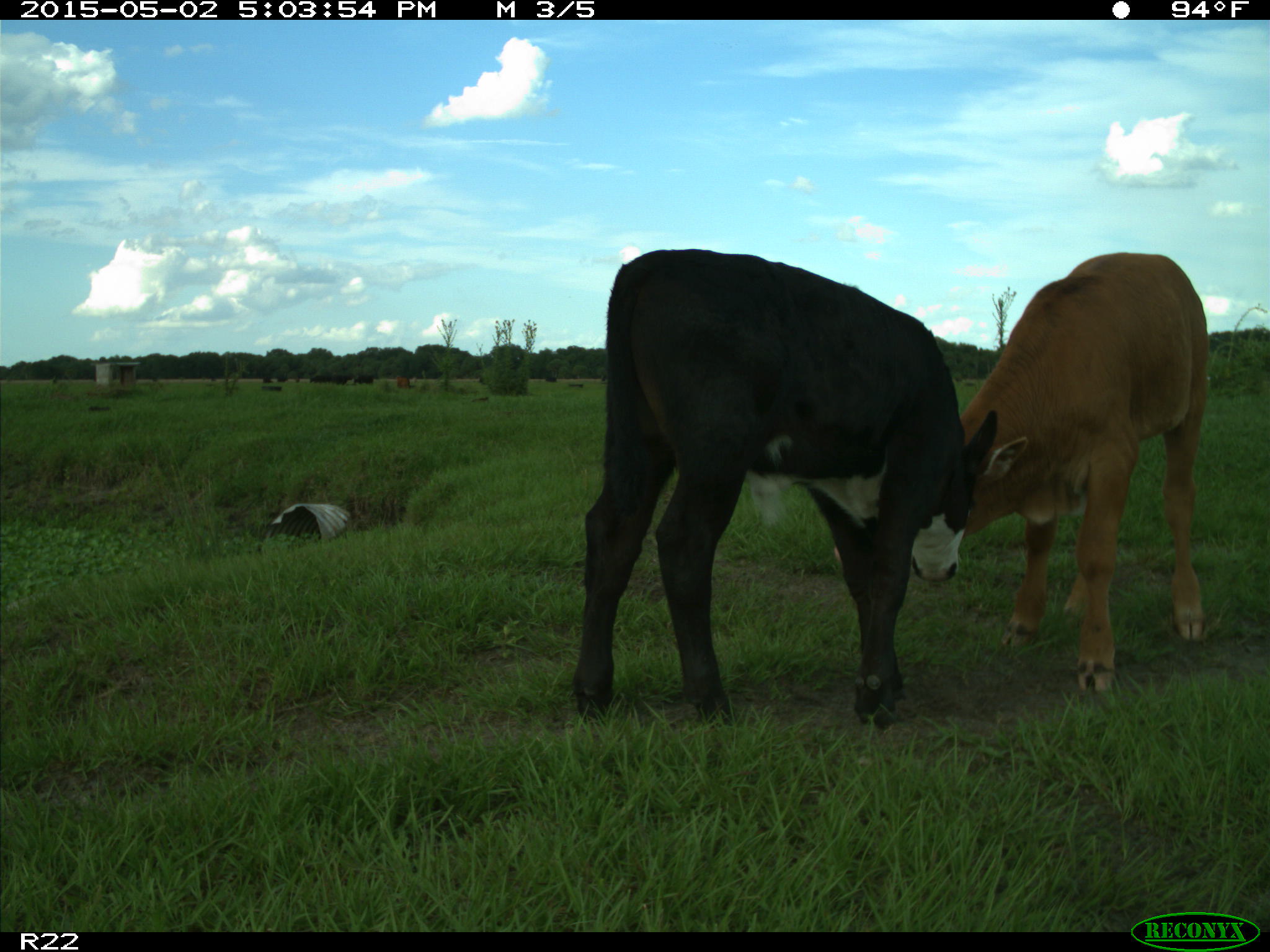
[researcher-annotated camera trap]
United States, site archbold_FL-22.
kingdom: Animalia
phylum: Chordata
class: Mammalia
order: Artiodactyla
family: Bovidae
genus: Bos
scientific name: Bos taurus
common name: domestic cow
Bos taurus (domestic cow).